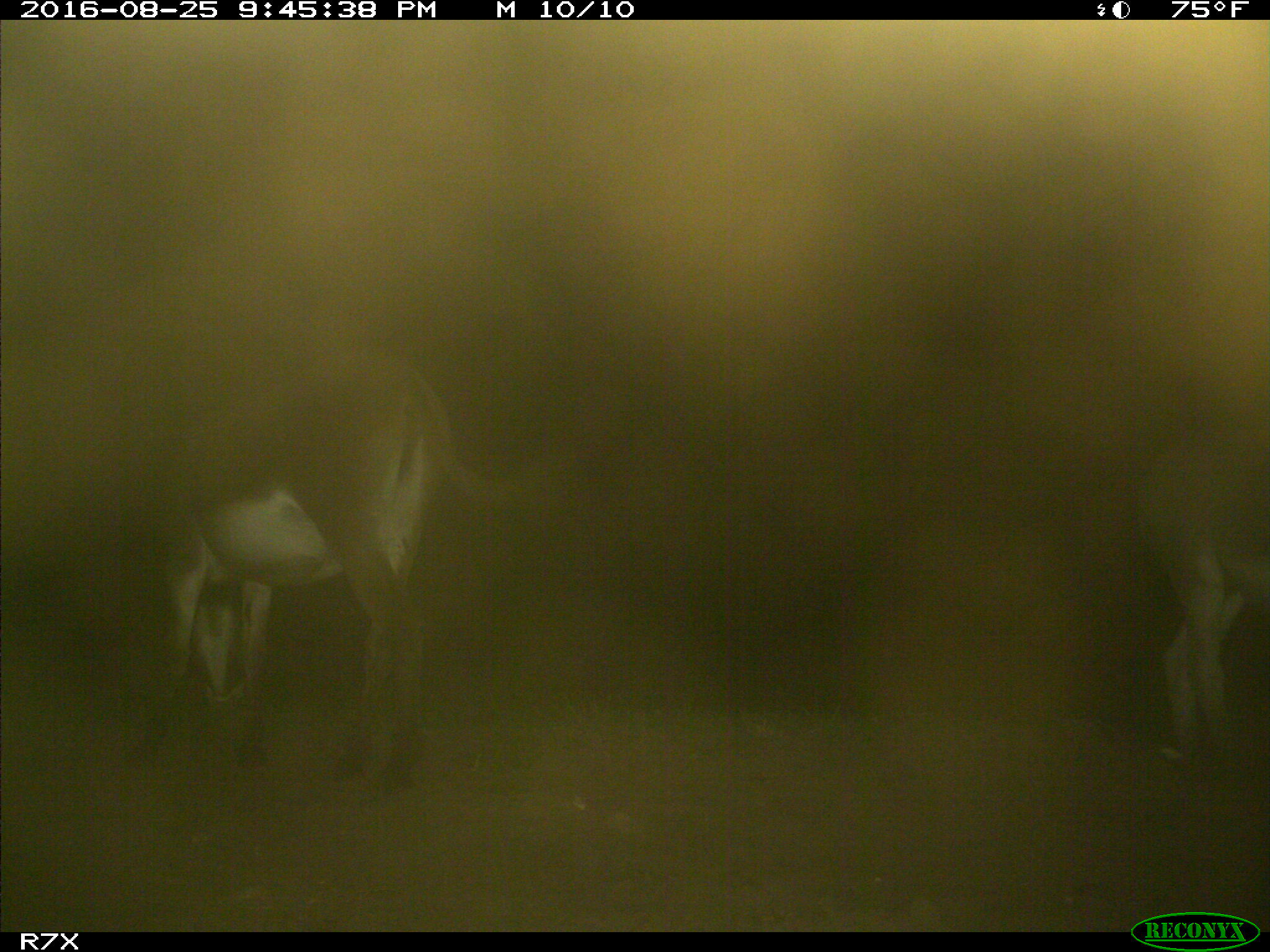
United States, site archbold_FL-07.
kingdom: Animalia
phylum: Chordata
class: Mammalia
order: Perissodactyla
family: Equidae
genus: Equus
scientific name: Equus africanus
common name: african wild ass